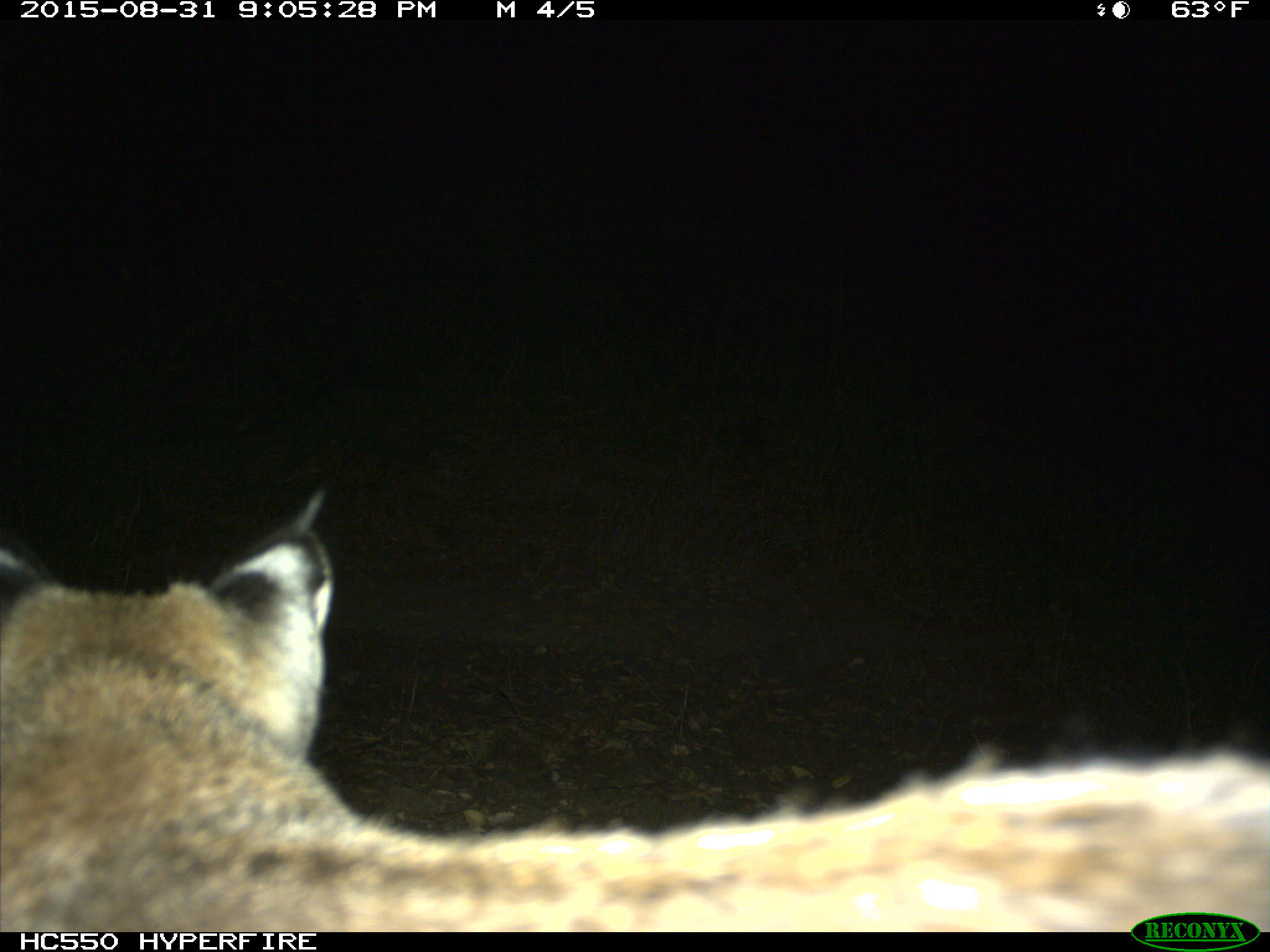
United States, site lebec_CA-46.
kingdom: Animalia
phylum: Chordata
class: Mammalia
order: Carnivora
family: Felidae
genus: Lynx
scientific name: Lynx rufus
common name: bobcat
Lynx rufus (bobcat).